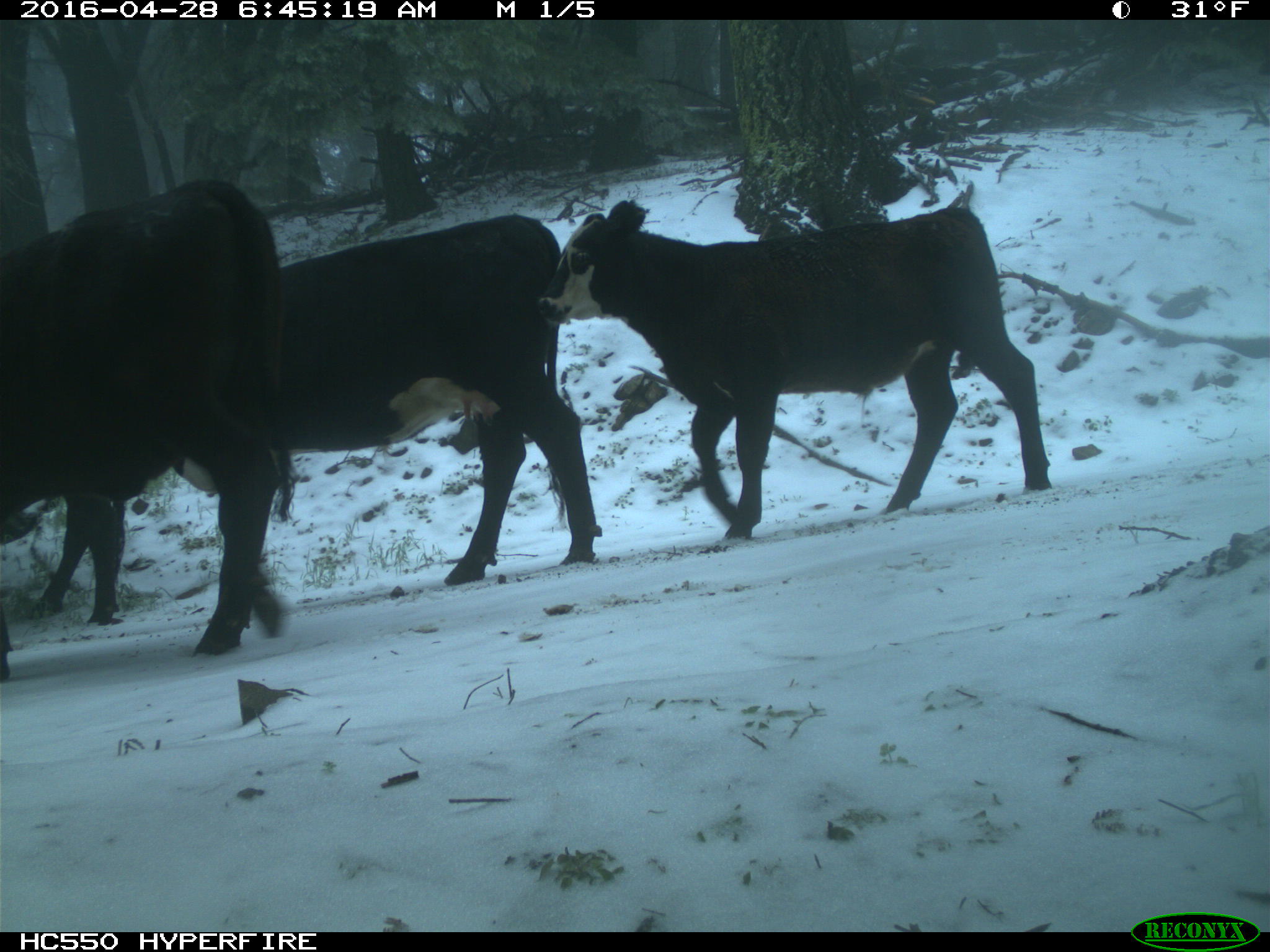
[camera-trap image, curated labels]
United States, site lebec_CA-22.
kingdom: Animalia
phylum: Chordata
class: Mammalia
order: Artiodactyla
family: Bovidae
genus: Bos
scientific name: Bos taurus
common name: domestic cow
Bos taurus (domestic cow).